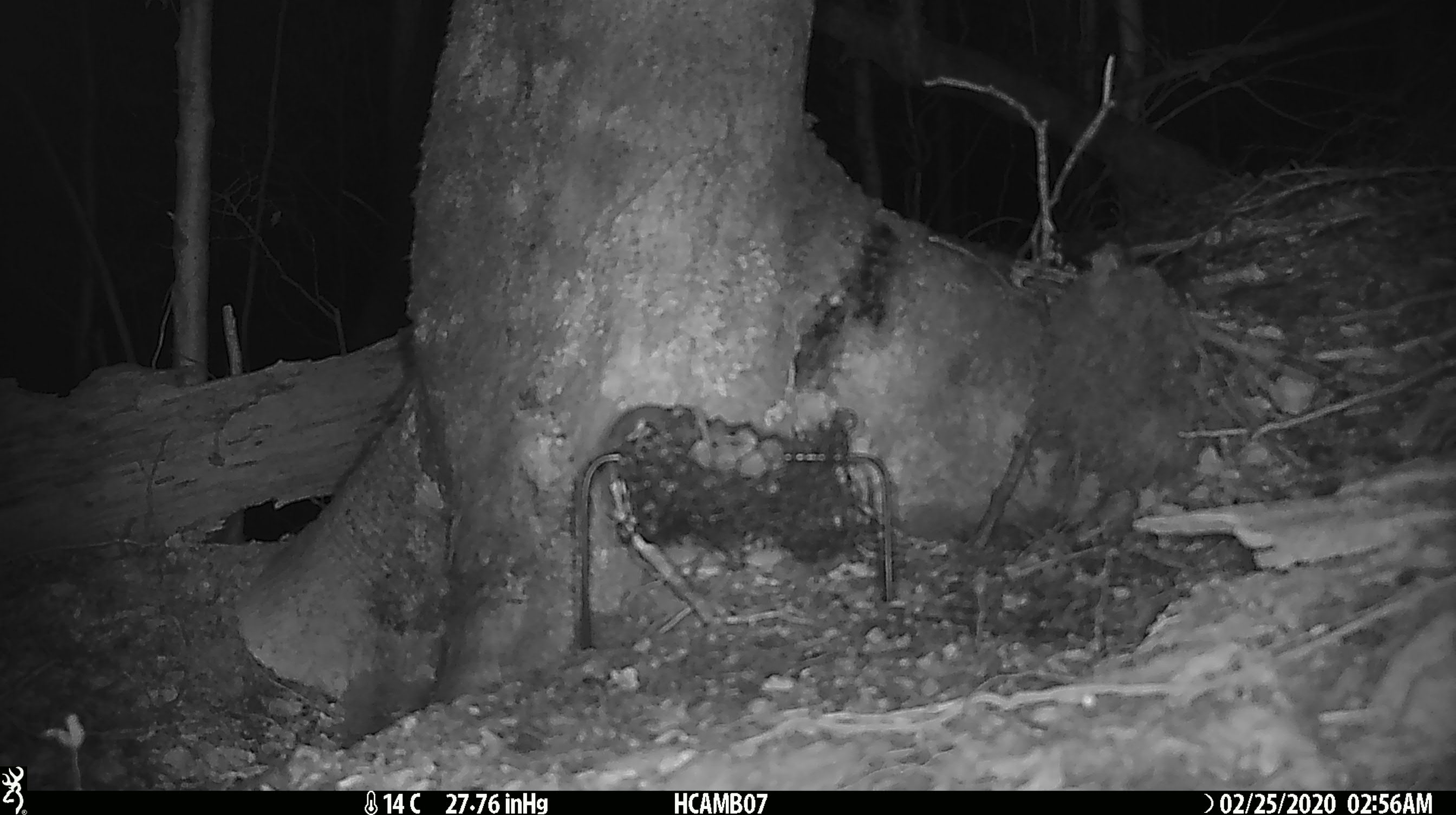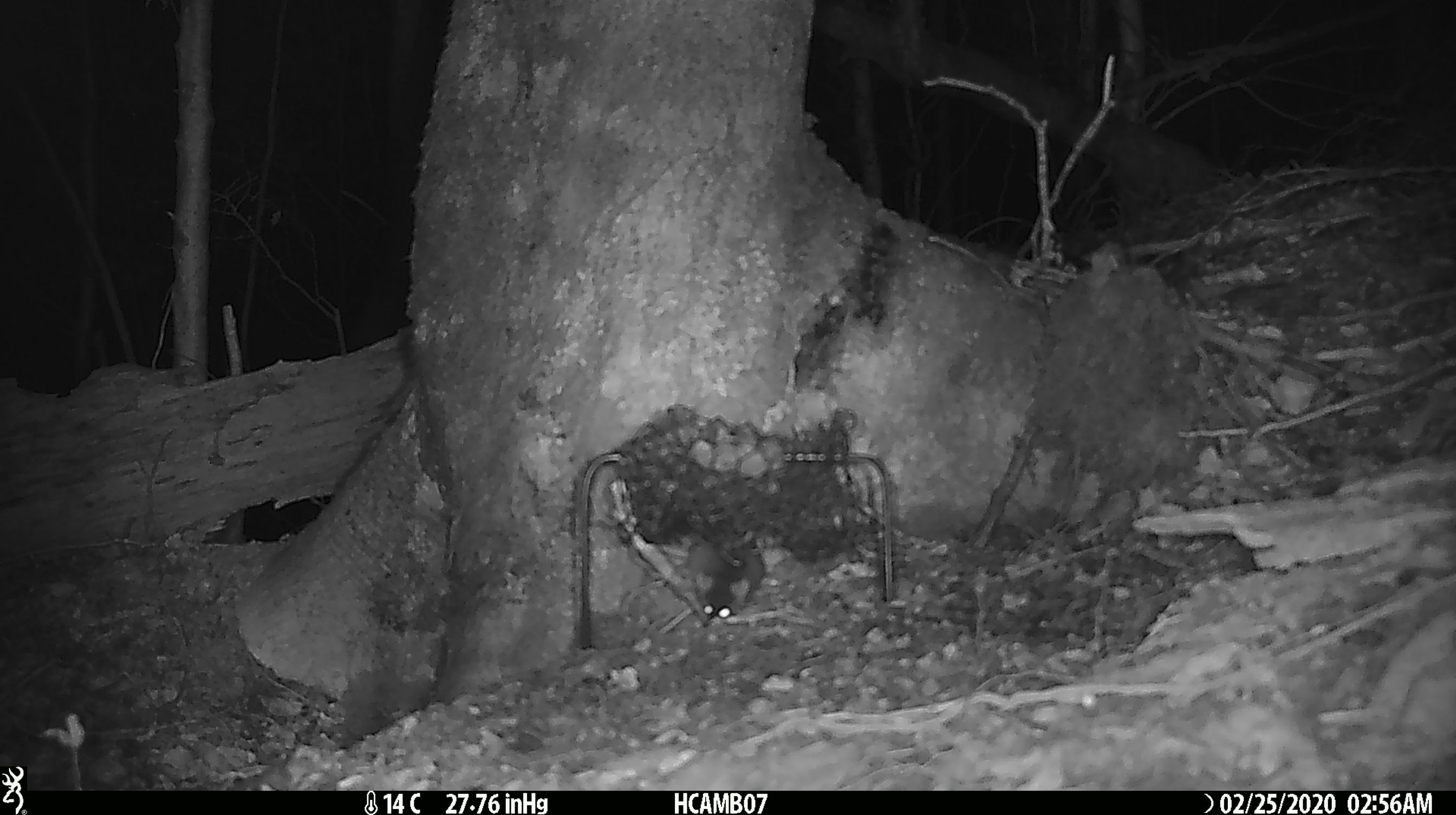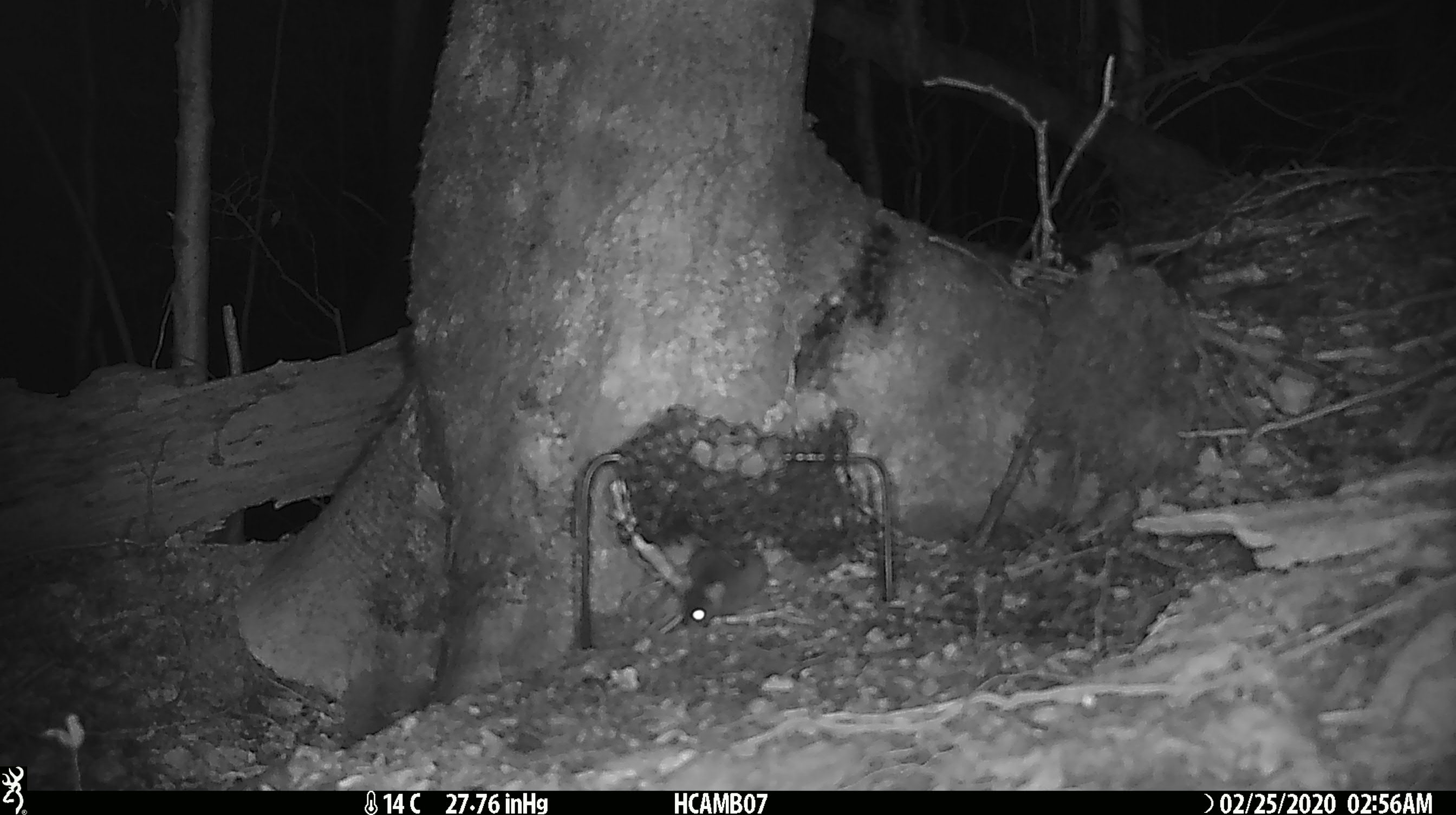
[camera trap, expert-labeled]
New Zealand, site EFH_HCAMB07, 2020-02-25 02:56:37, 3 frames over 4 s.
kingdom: Animalia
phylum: Chordata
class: Mammalia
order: Rodentia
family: Muridae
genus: Mus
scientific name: Mus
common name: mouse